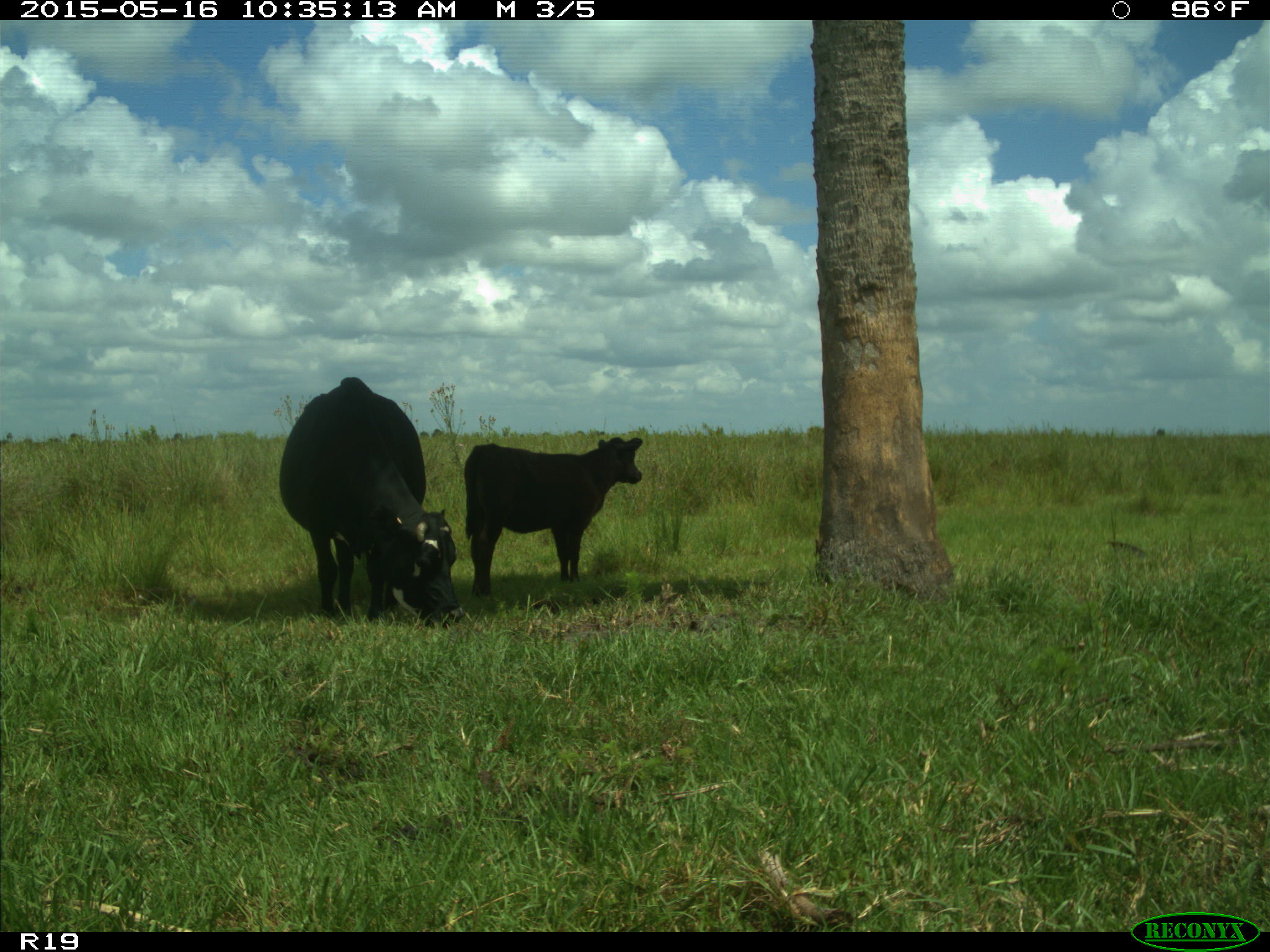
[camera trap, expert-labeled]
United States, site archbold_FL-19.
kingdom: Animalia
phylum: Chordata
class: Mammalia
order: Artiodactyla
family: Bovidae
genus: Bos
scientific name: Bos taurus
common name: domestic cow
Bos taurus (domestic cow).